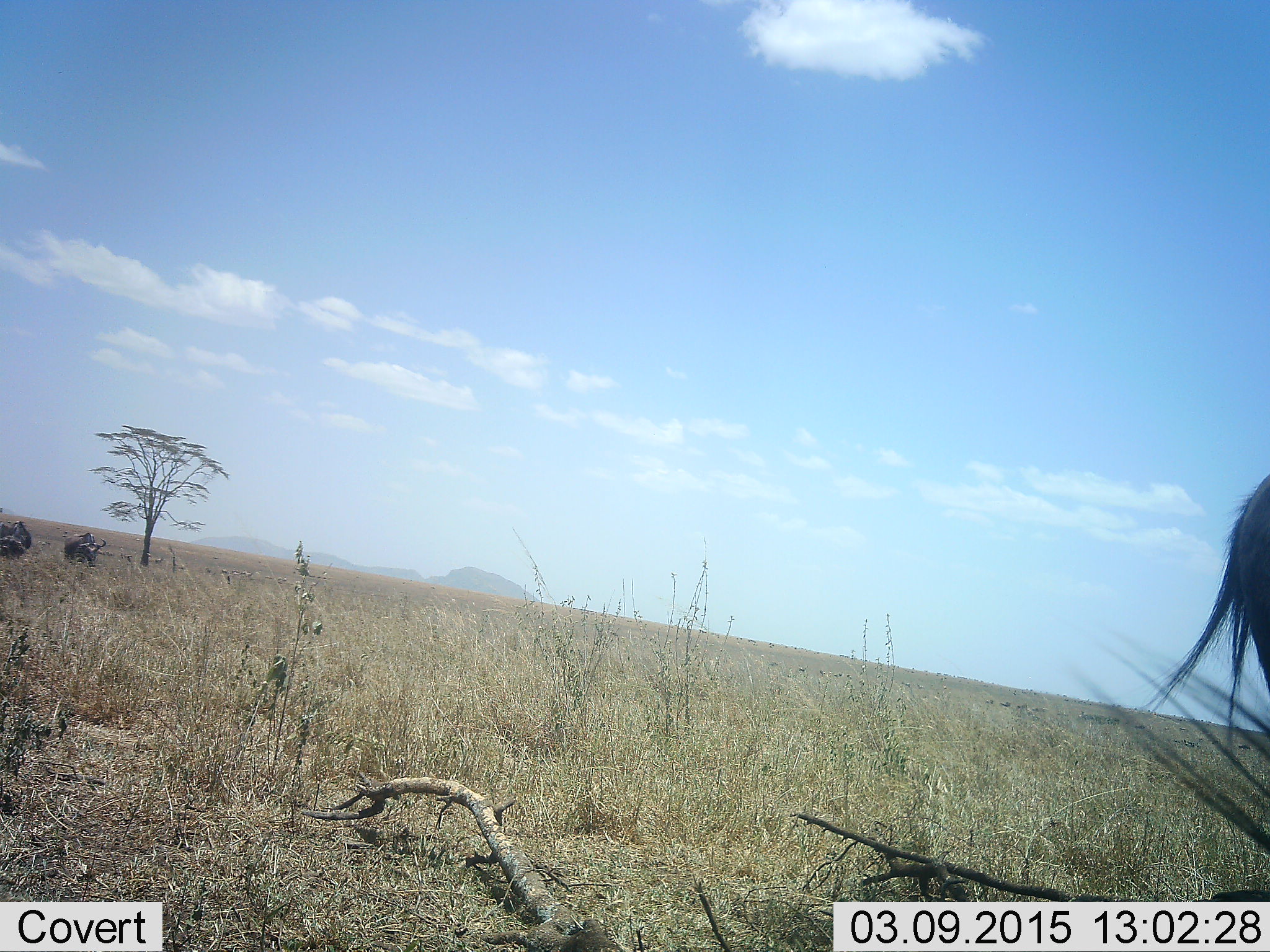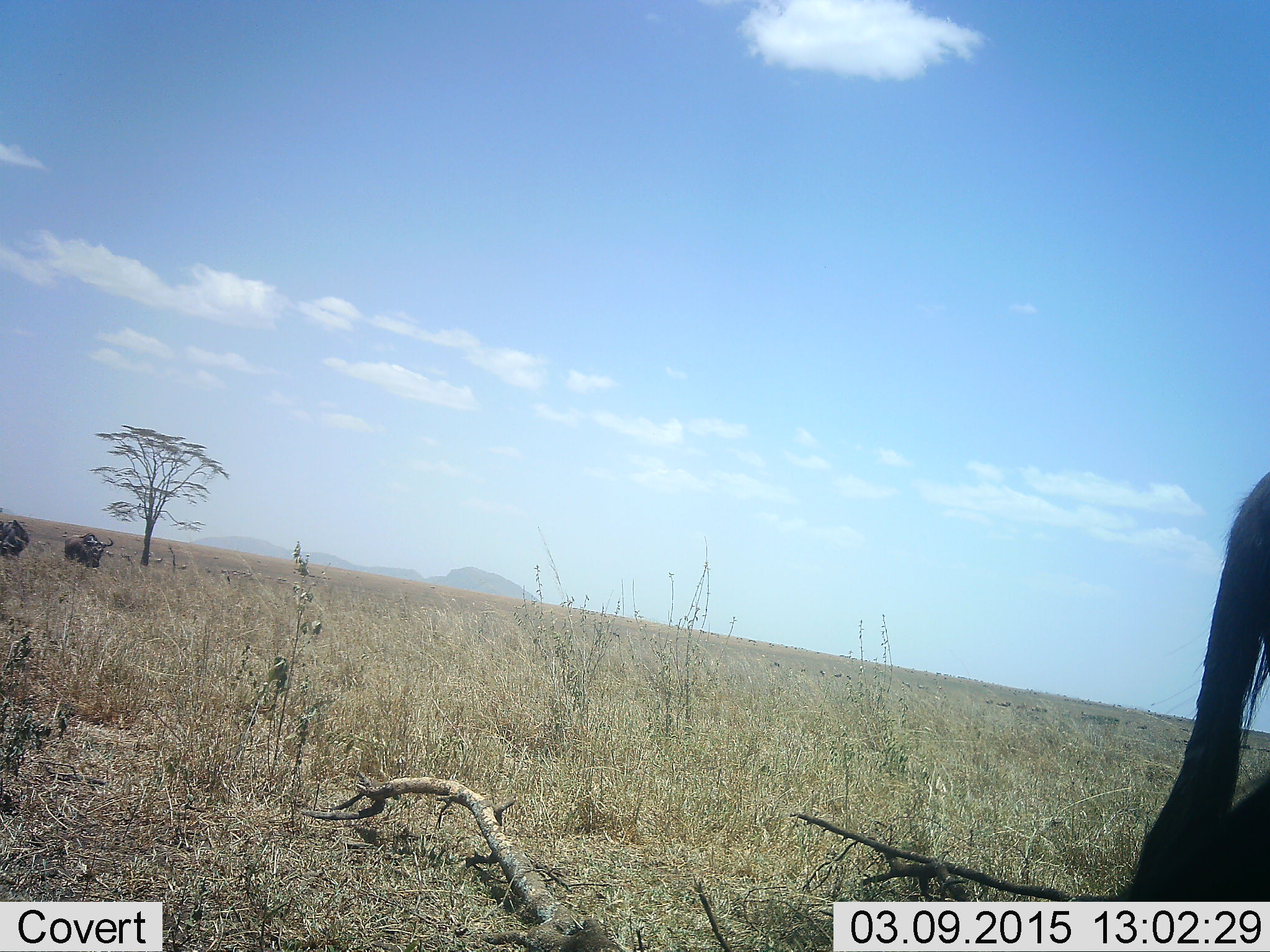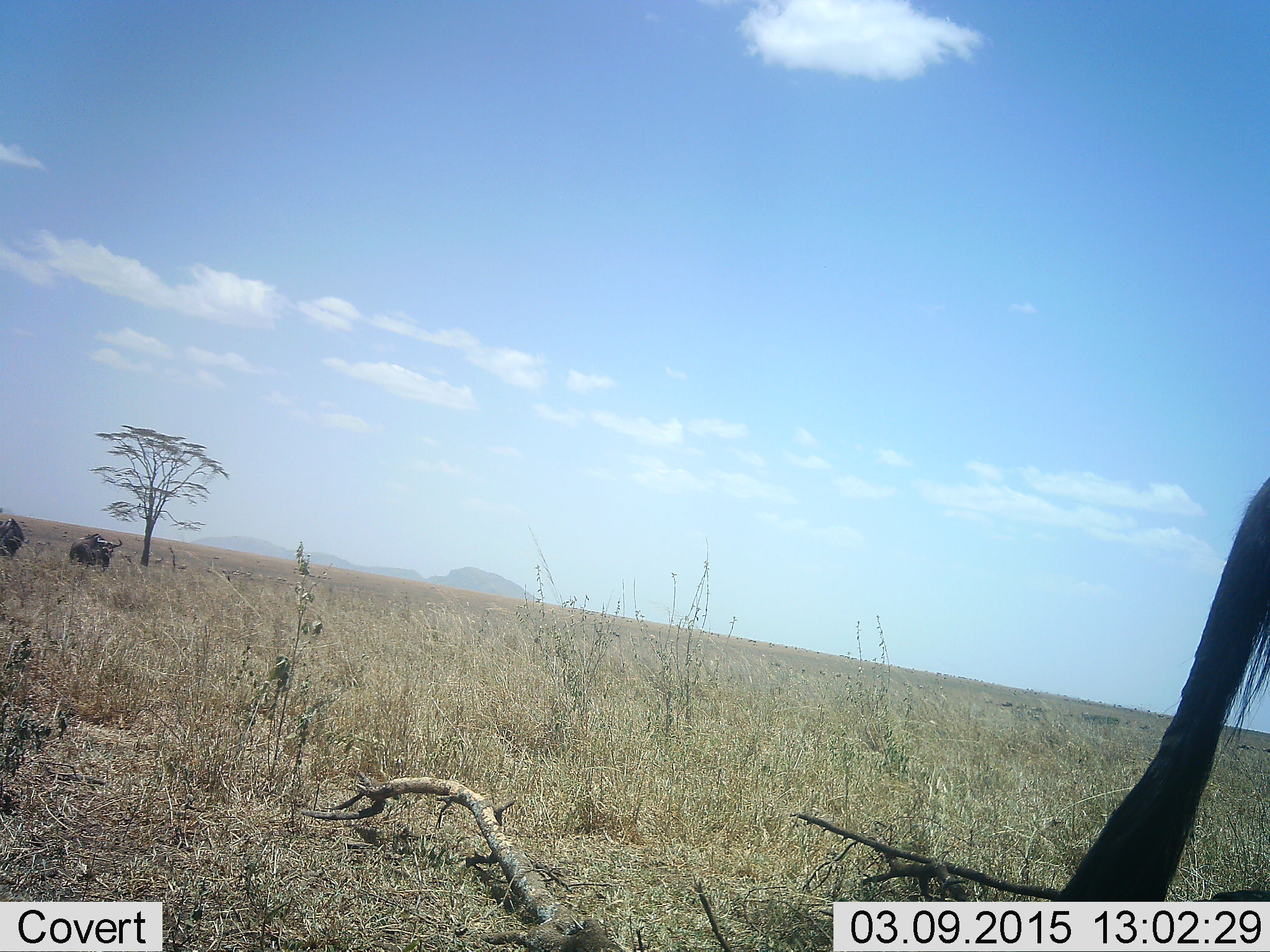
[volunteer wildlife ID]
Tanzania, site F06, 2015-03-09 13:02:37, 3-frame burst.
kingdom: Animalia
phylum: Chordata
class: Mammalia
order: Artiodactyla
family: Bovidae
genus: Connochaetes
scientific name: Connochaetes taurinus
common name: blue wildebeest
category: wildebeest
Wildebeest (blue wildebeest) (Connochaetes taurinus), count 3. Behavior (volunteer vote fractions): standing 40%, resting 0%, moving 80%, interacting 0%. Young present (vote fraction): 0%. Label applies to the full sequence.